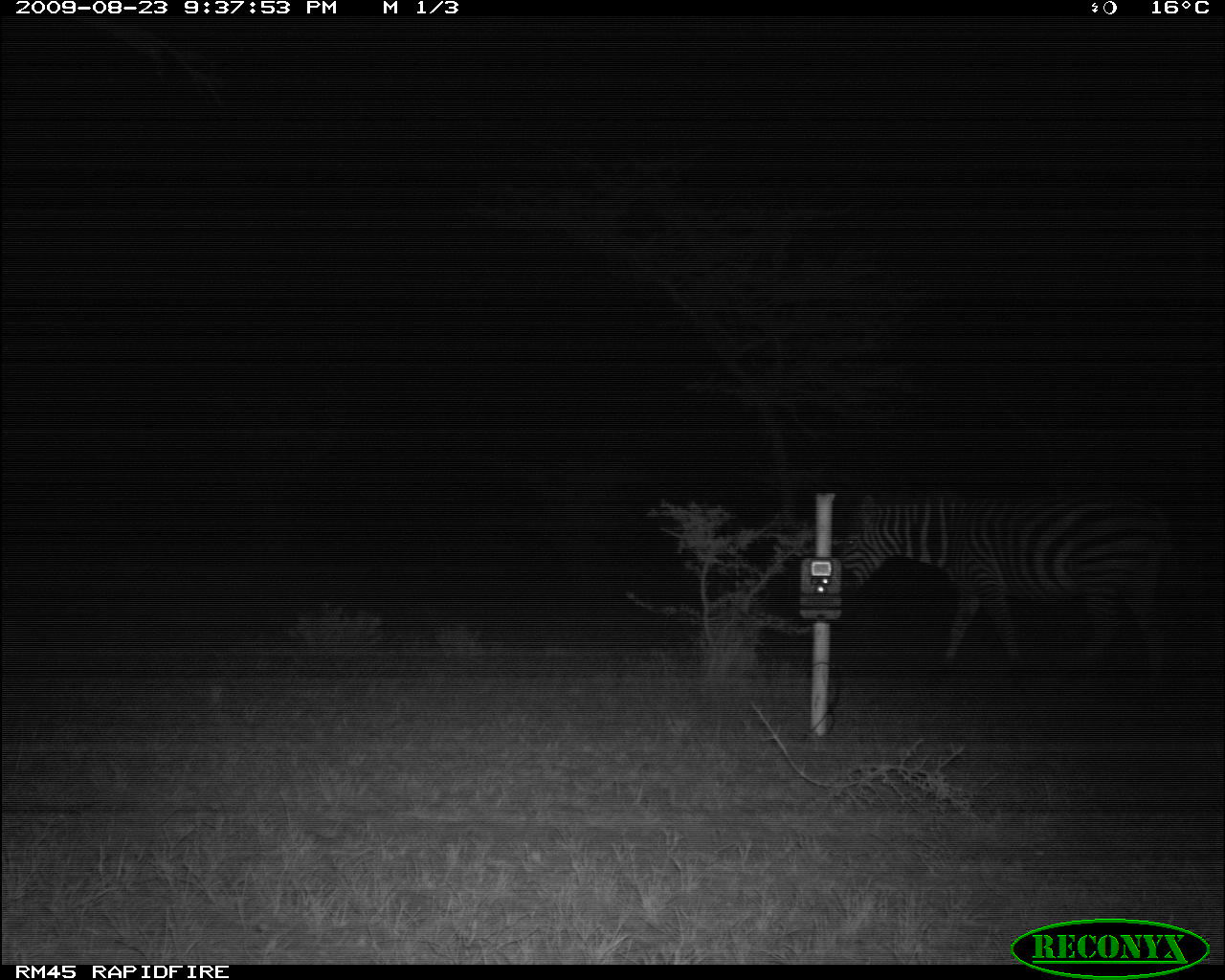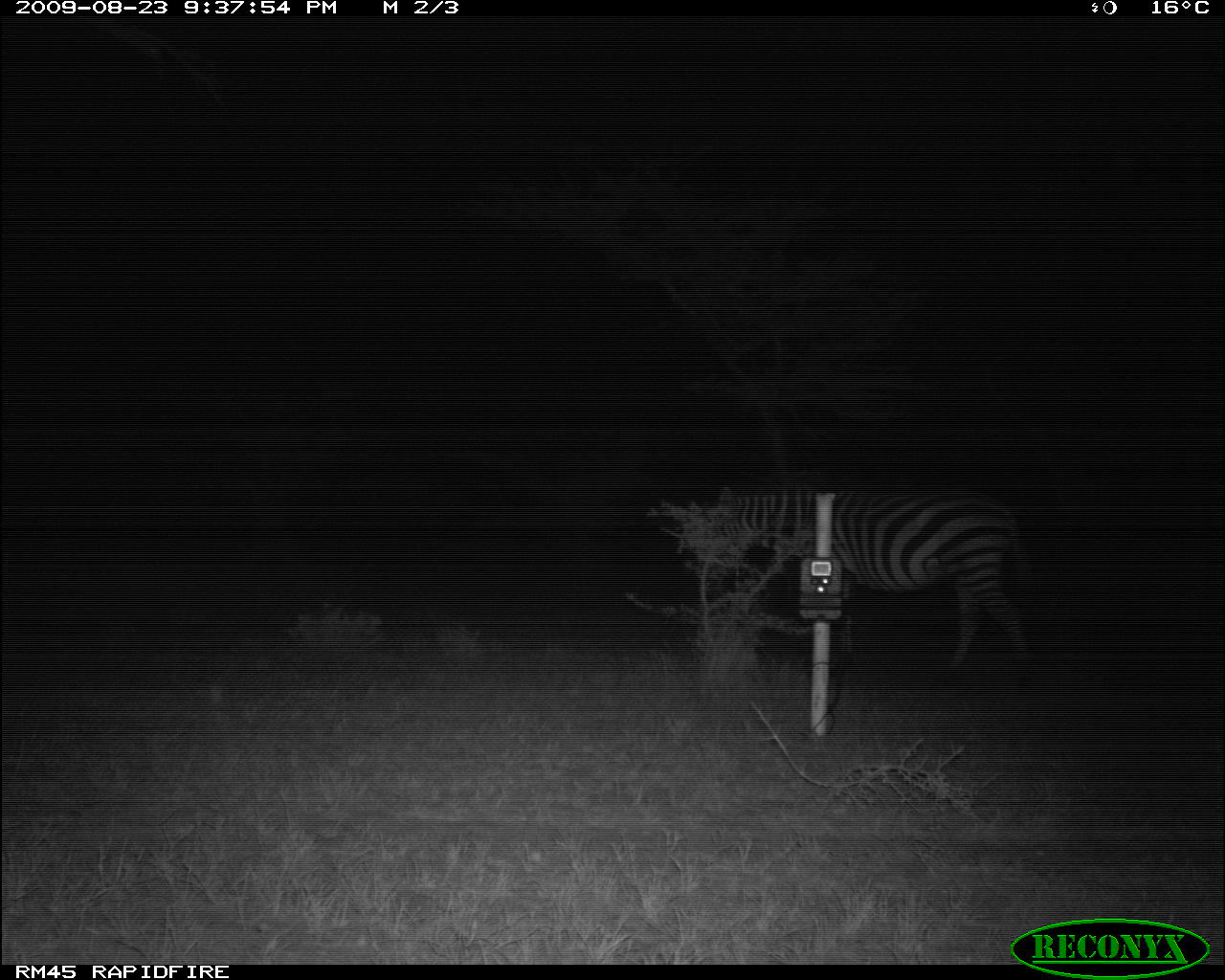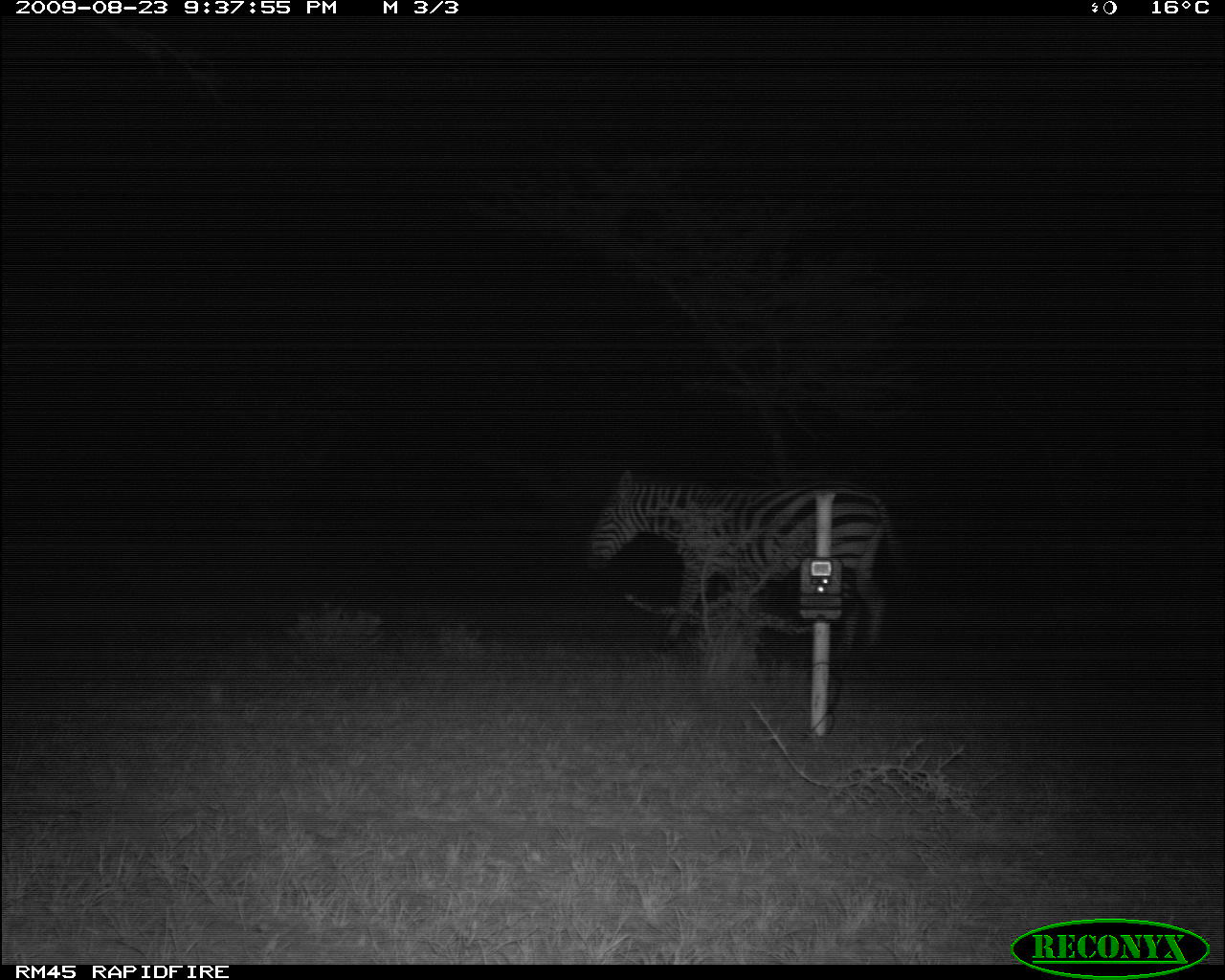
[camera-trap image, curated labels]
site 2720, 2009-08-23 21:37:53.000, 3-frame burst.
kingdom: Animalia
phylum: Chordata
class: Mammalia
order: Perissodactyla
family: Equidae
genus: Equus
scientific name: Equus quagga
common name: plains zebra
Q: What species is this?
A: Equus quagga (plains zebra).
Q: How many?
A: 1.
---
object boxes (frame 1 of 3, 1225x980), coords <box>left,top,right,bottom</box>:
equus quagga: <box>838,491,1174,683</box>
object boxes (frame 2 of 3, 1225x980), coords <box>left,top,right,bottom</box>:
equus quagga: <box>709,483,1038,672</box>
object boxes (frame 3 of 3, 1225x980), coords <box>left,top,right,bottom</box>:
equus quagga: <box>583,468,906,649</box>